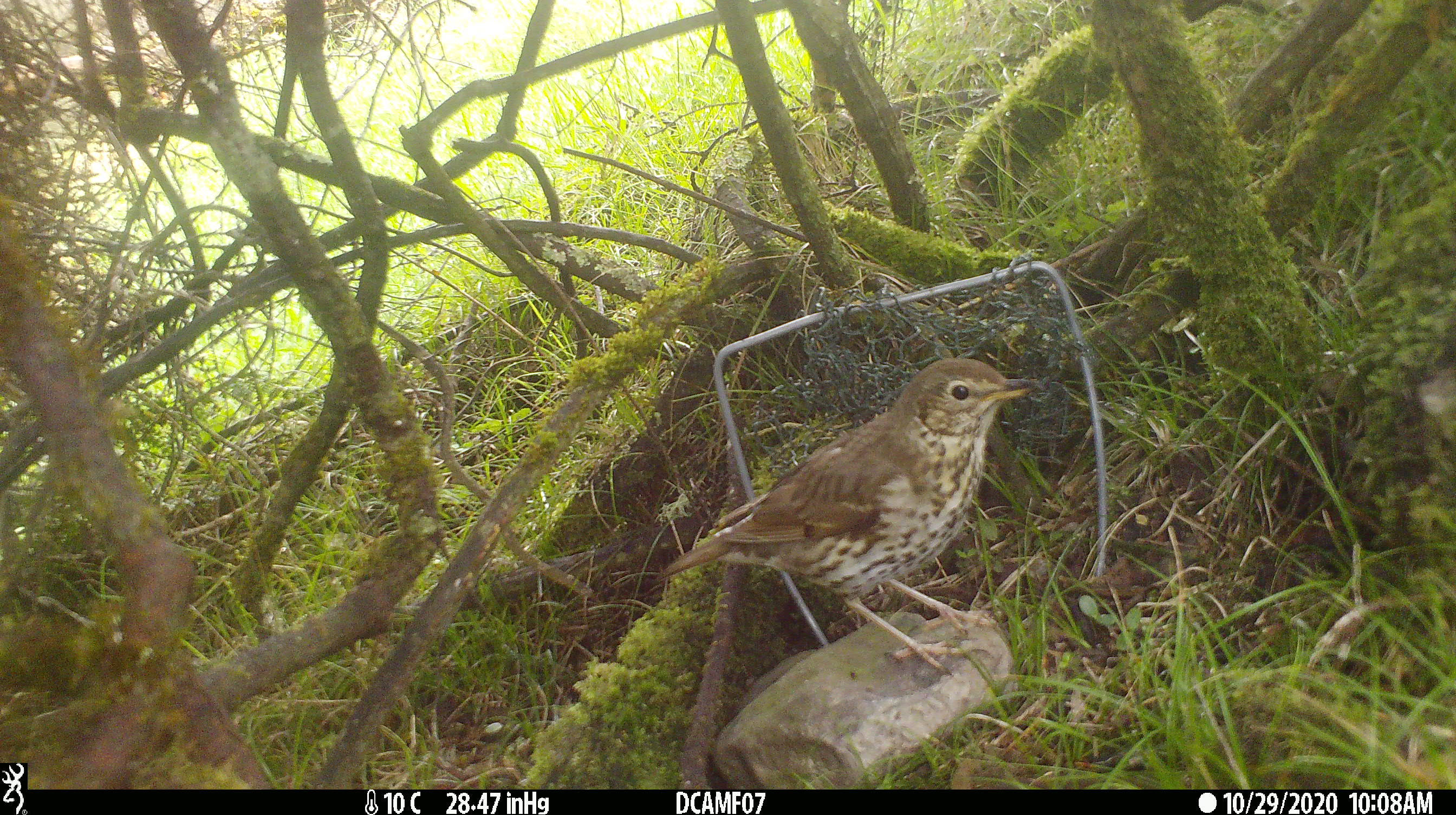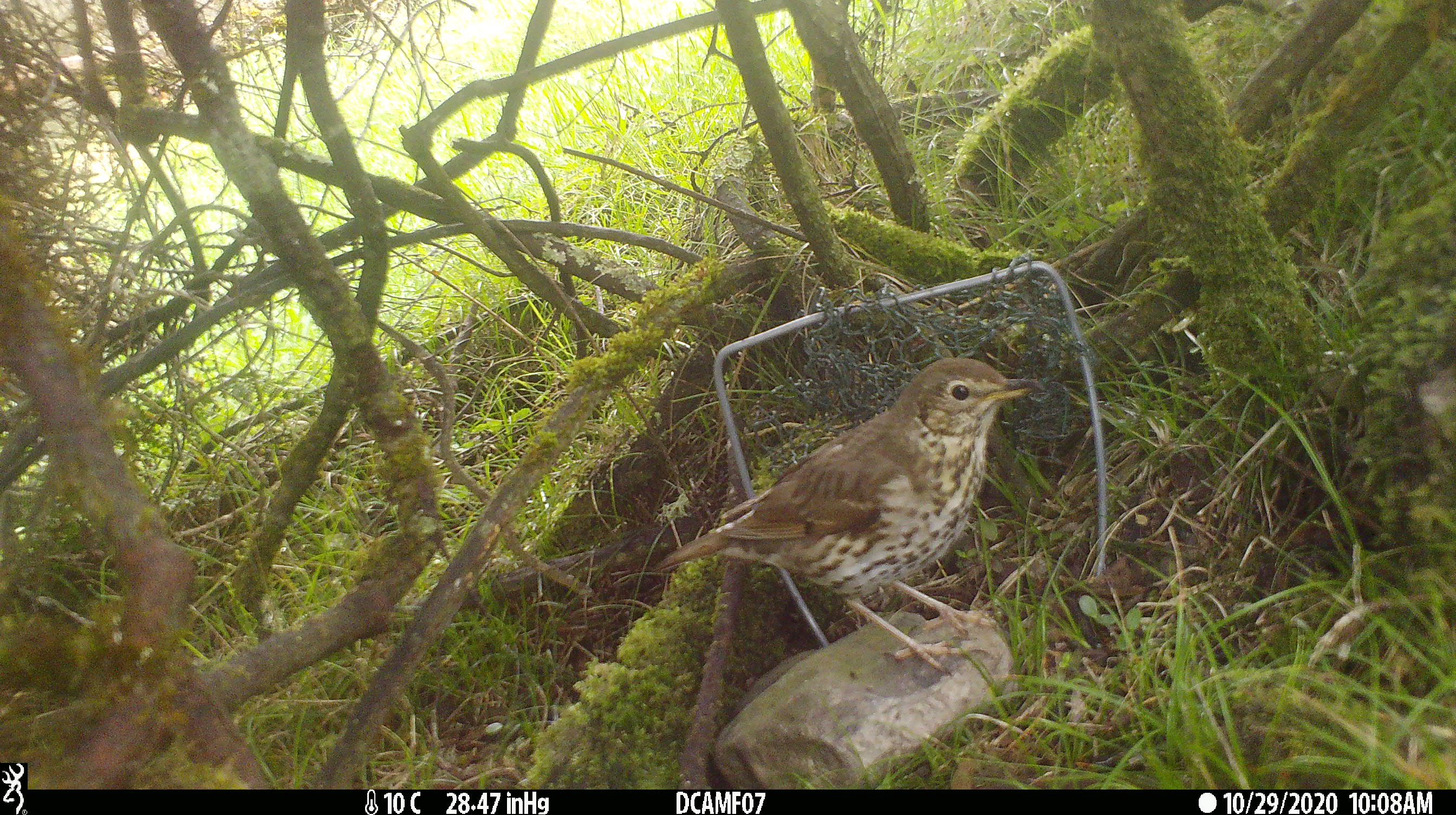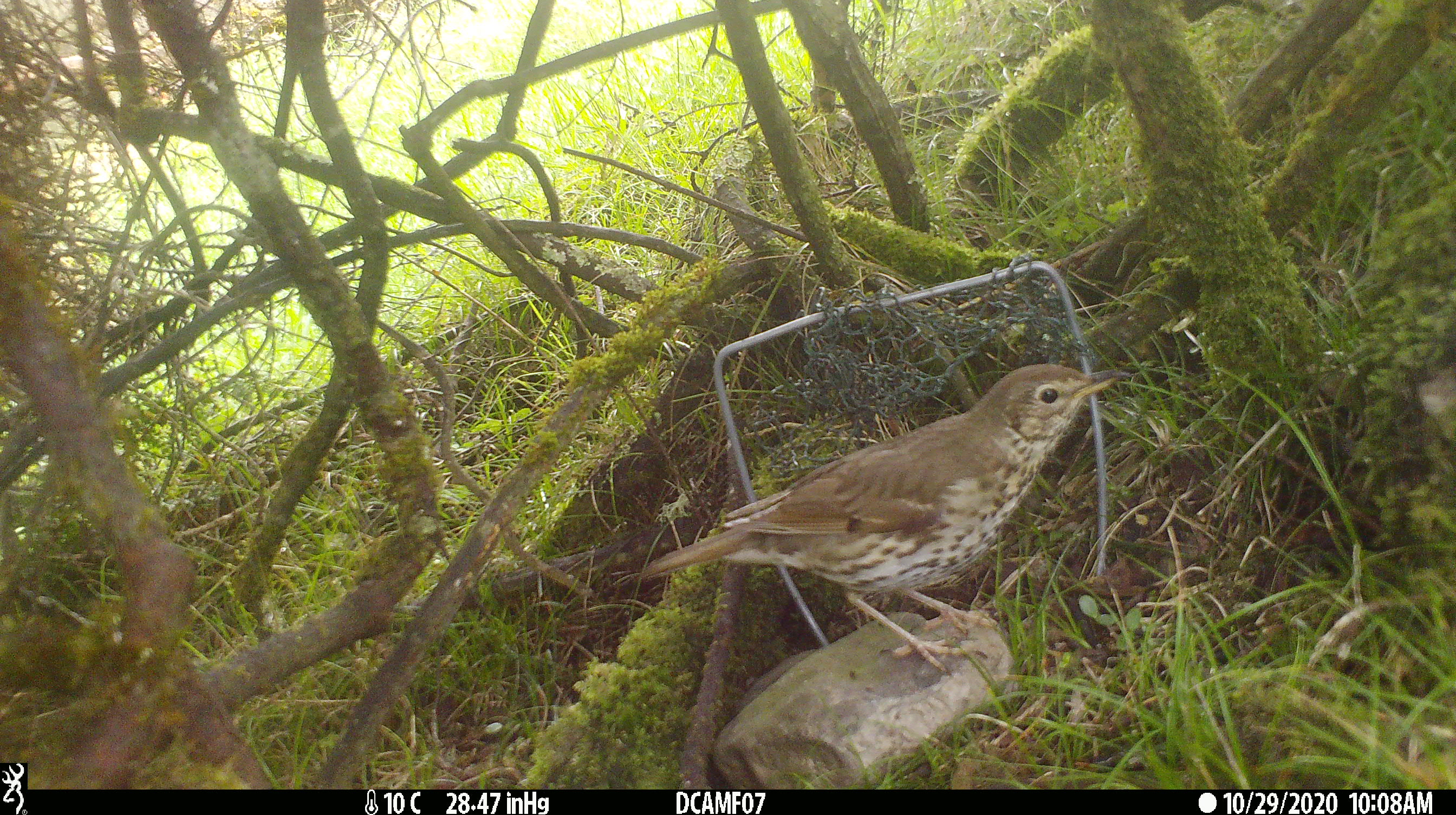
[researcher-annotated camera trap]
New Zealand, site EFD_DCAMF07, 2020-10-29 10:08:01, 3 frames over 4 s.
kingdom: Animalia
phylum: Chordata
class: Aves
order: Passeriformes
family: Turdidae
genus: Turdus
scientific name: Turdus philomelos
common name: song thrush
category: thrush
Thrush (song thrush) (Turdus philomelos).